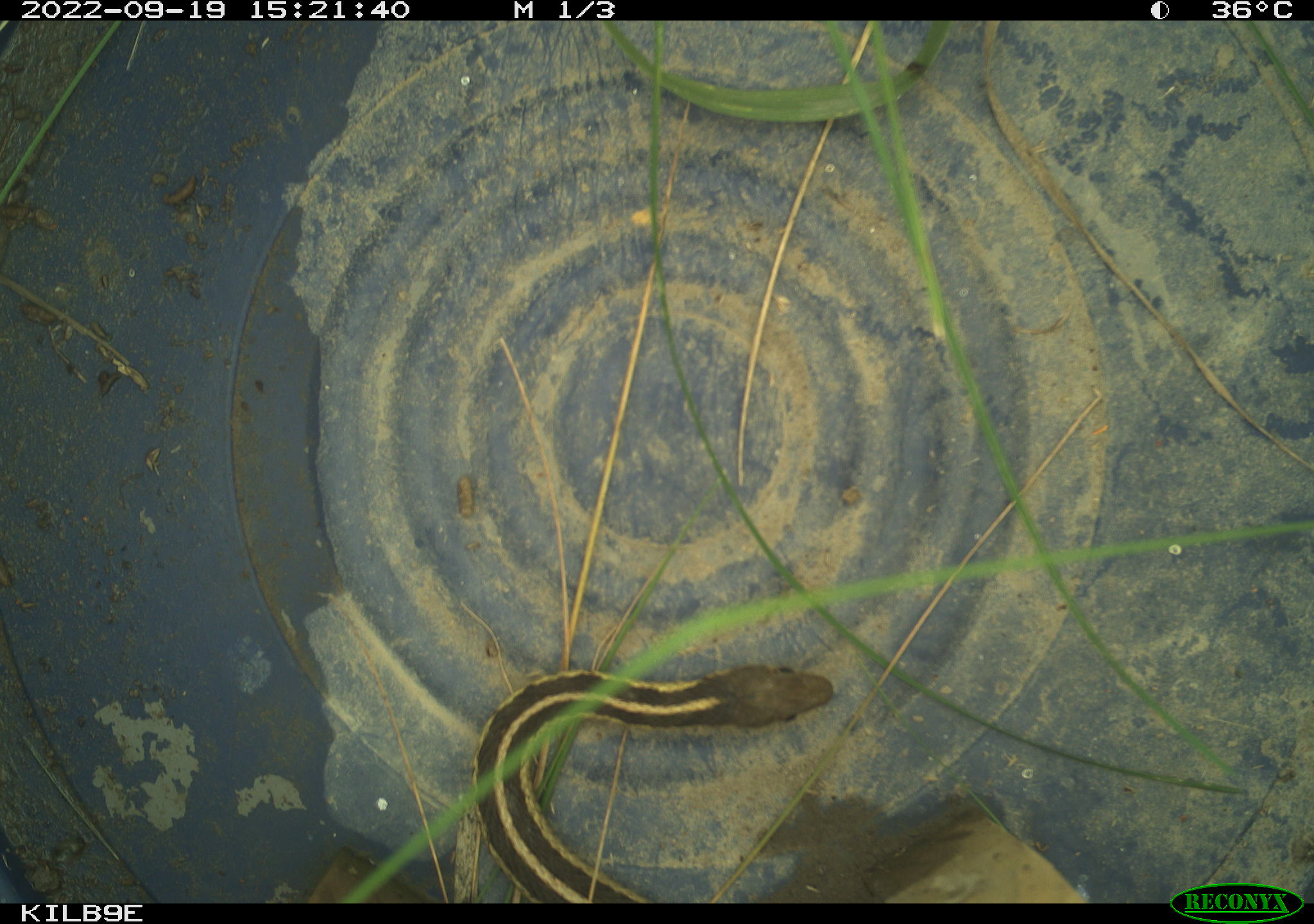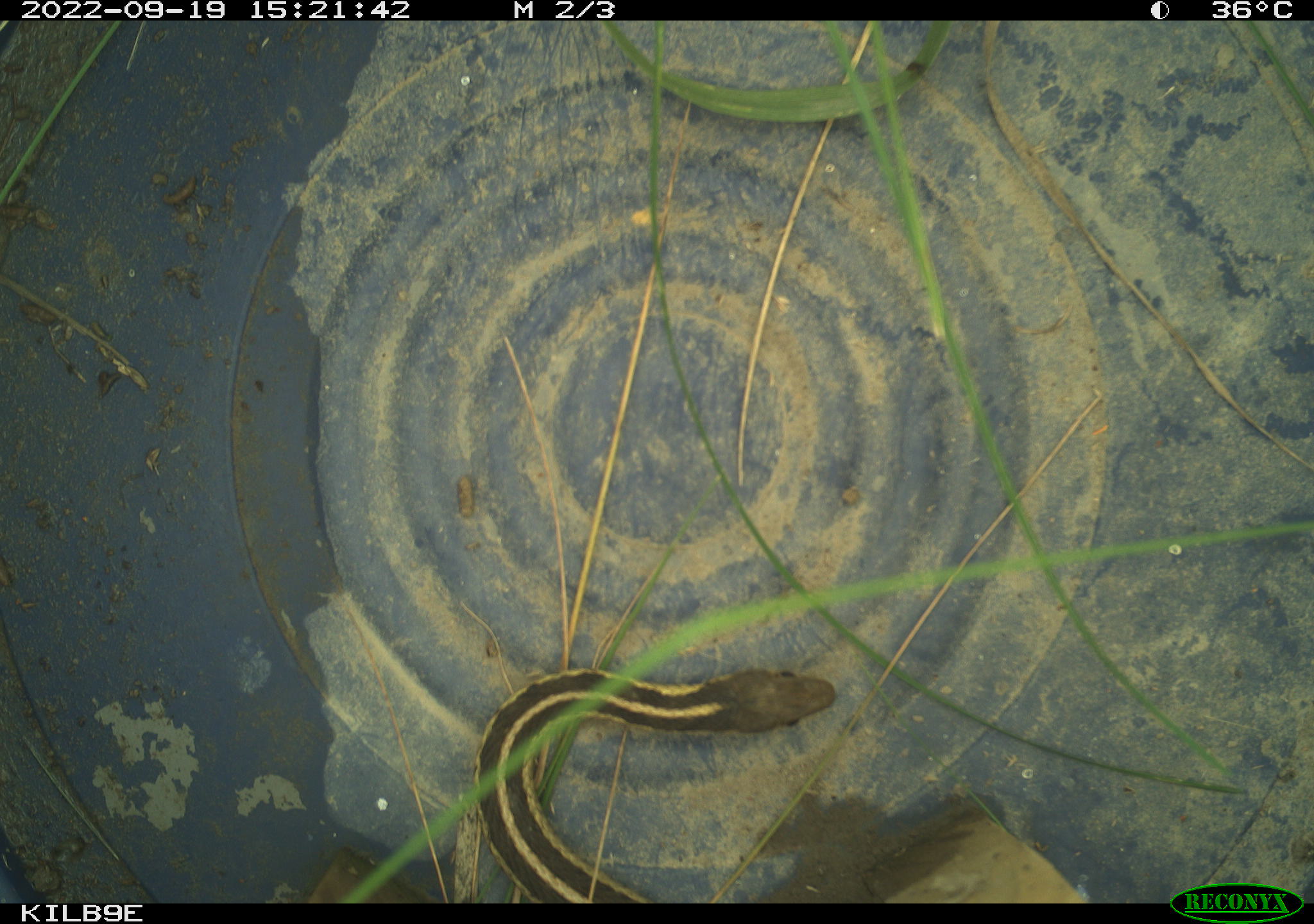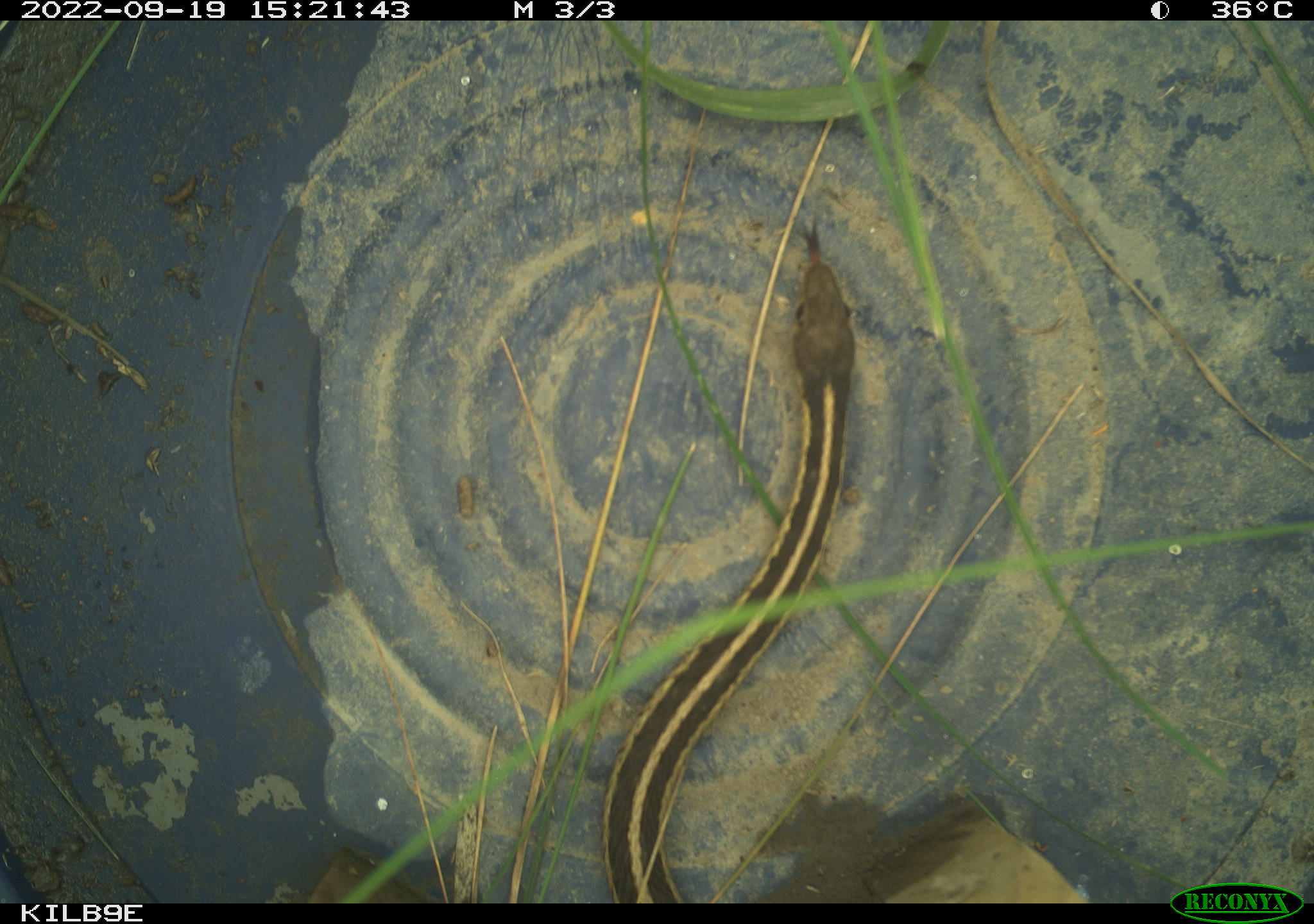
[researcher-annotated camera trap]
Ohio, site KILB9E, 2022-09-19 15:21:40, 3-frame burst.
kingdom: Animalia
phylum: Chordata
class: Reptilia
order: Squamata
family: Colubridae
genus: Thamnophis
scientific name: Thamnophis sirtalis sirtalis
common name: eastern gartersnake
Eastern gartersnake (Thamnophis sirtalis sirtalis).